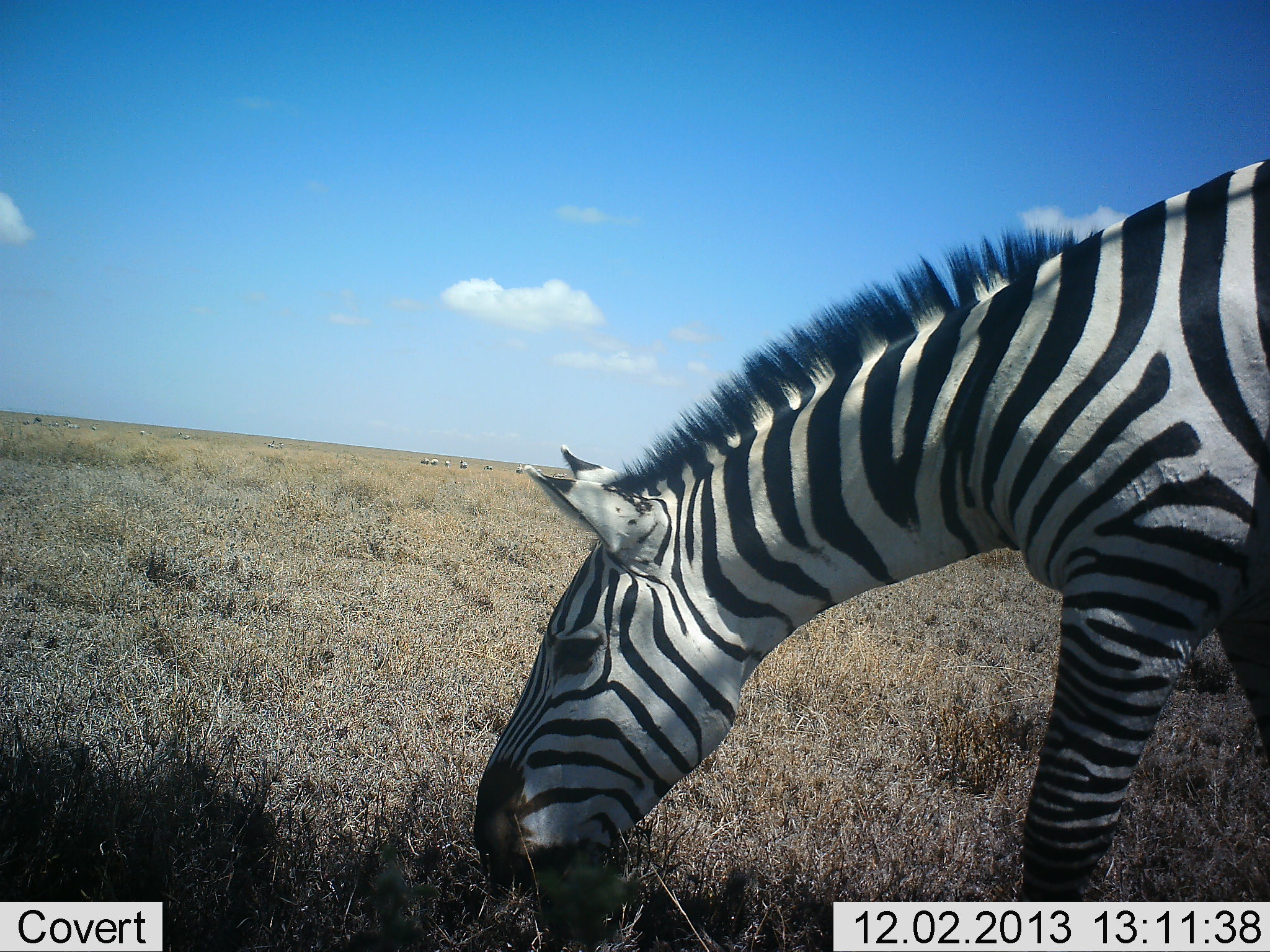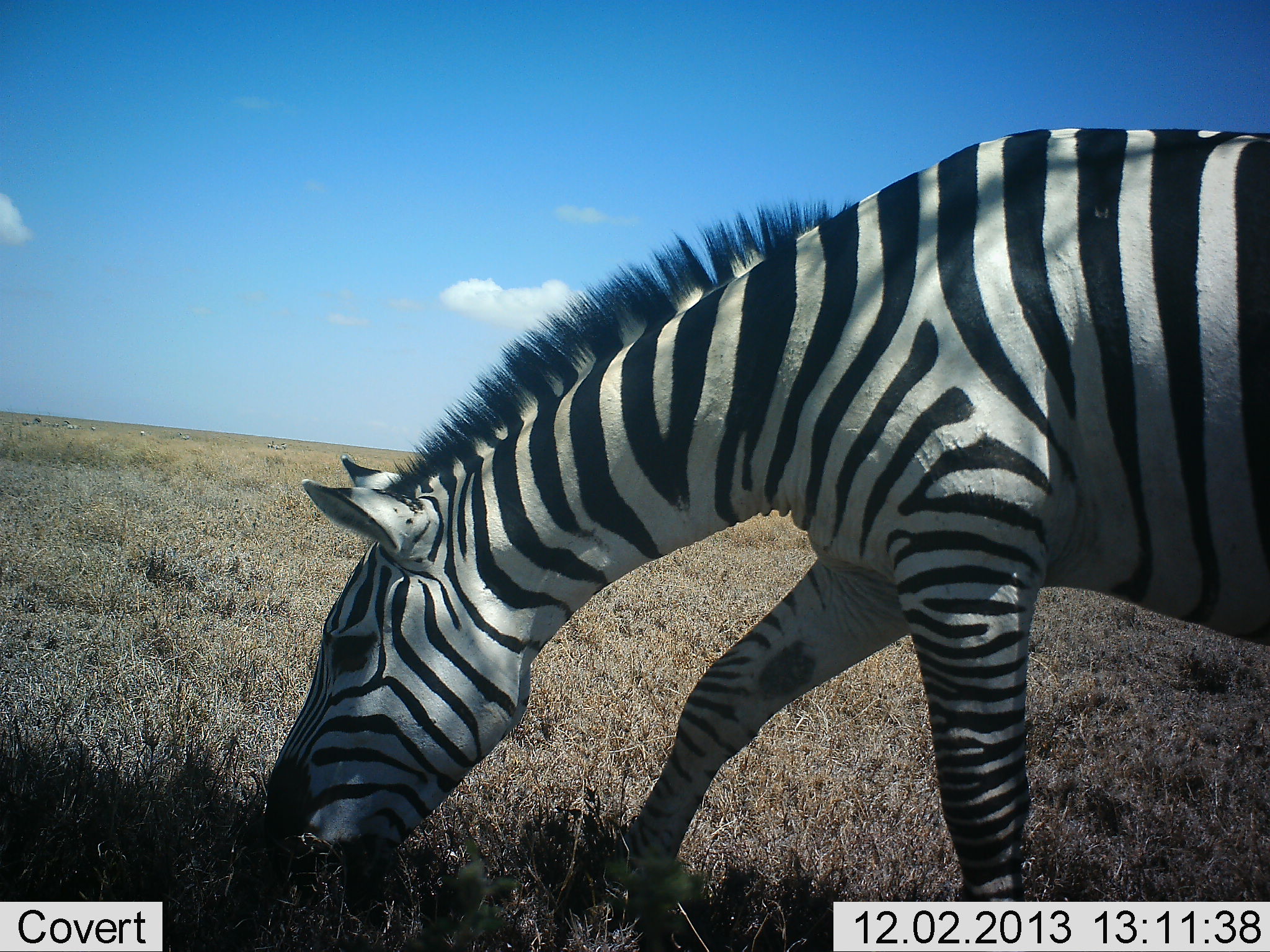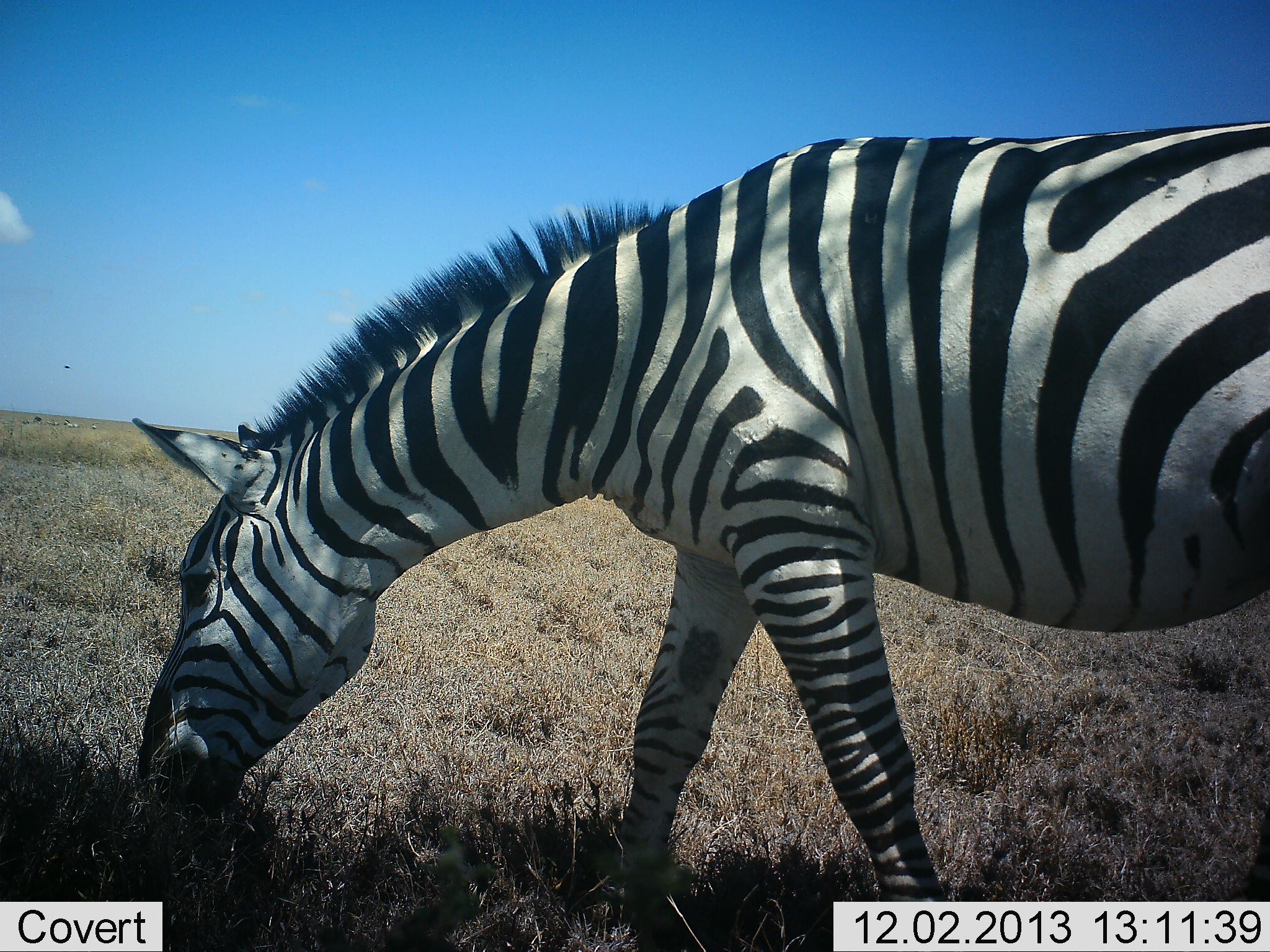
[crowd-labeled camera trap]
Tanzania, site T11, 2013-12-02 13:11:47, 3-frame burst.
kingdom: Animalia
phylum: Chordata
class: Mammalia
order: Perissodactyla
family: Equidae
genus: Equus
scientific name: Equus quagga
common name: plains zebra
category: zebra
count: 1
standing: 10%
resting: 10%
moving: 20%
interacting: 0%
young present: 0%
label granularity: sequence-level